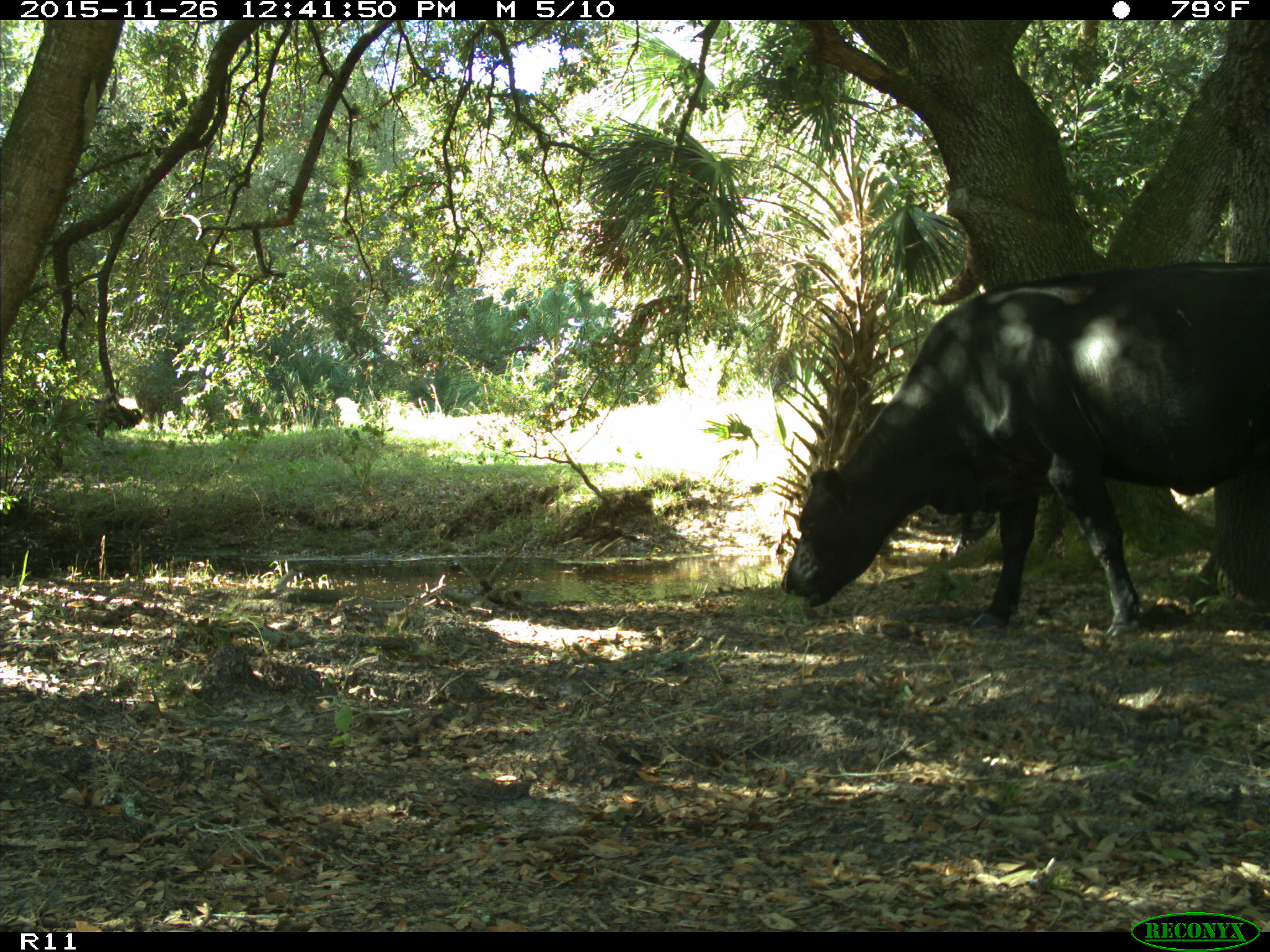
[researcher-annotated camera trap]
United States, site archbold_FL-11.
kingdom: Animalia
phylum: Chordata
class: Mammalia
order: Artiodactyla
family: Bovidae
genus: Bos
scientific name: Bos taurus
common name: domestic cow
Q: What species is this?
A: Bos taurus (domestic cow).